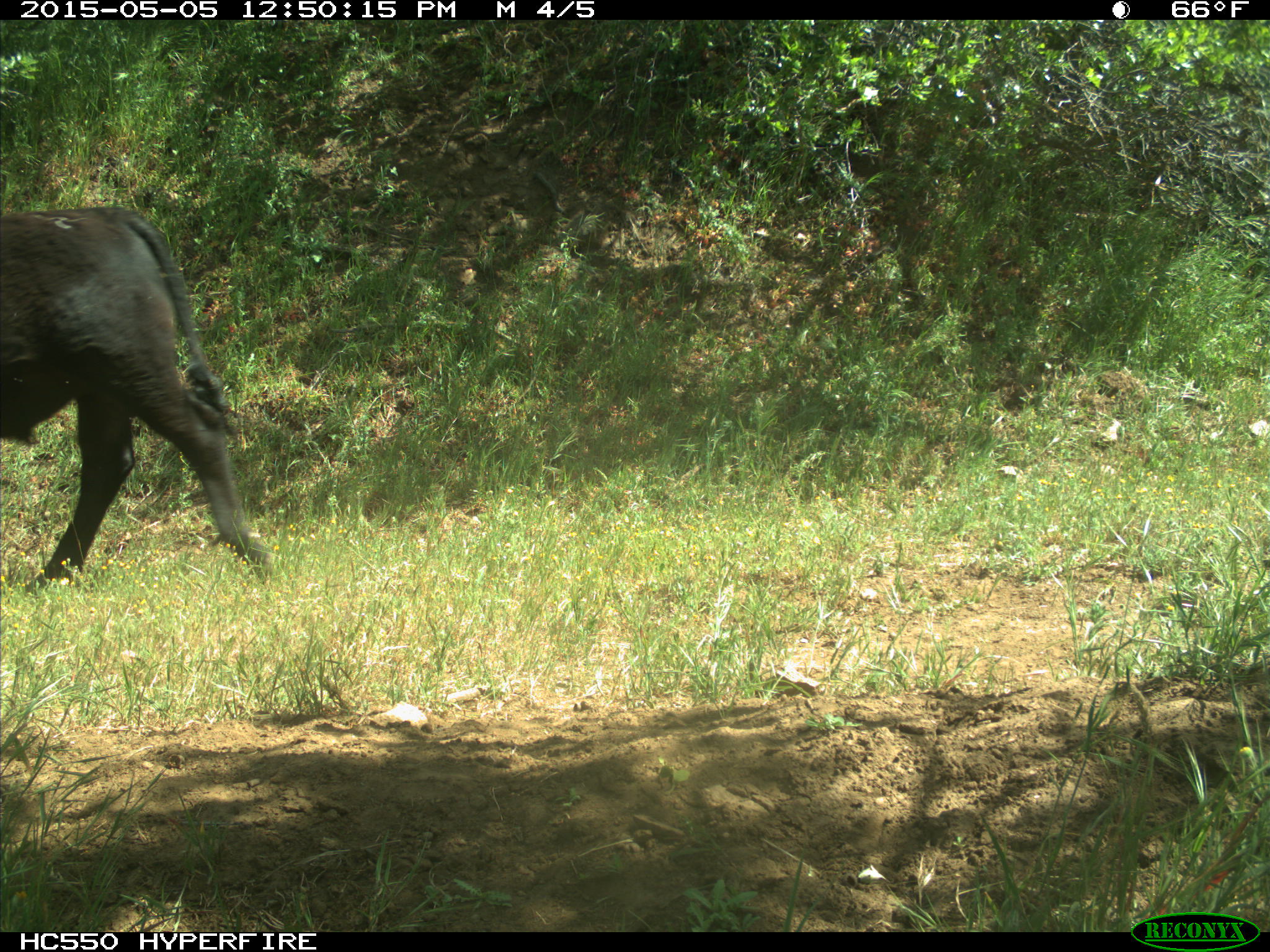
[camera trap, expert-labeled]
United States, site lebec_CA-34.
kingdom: Animalia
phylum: Chordata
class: Mammalia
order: Artiodactyla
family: Bovidae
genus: Bos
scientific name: Bos taurus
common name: domestic cow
Bos taurus (domestic cow).